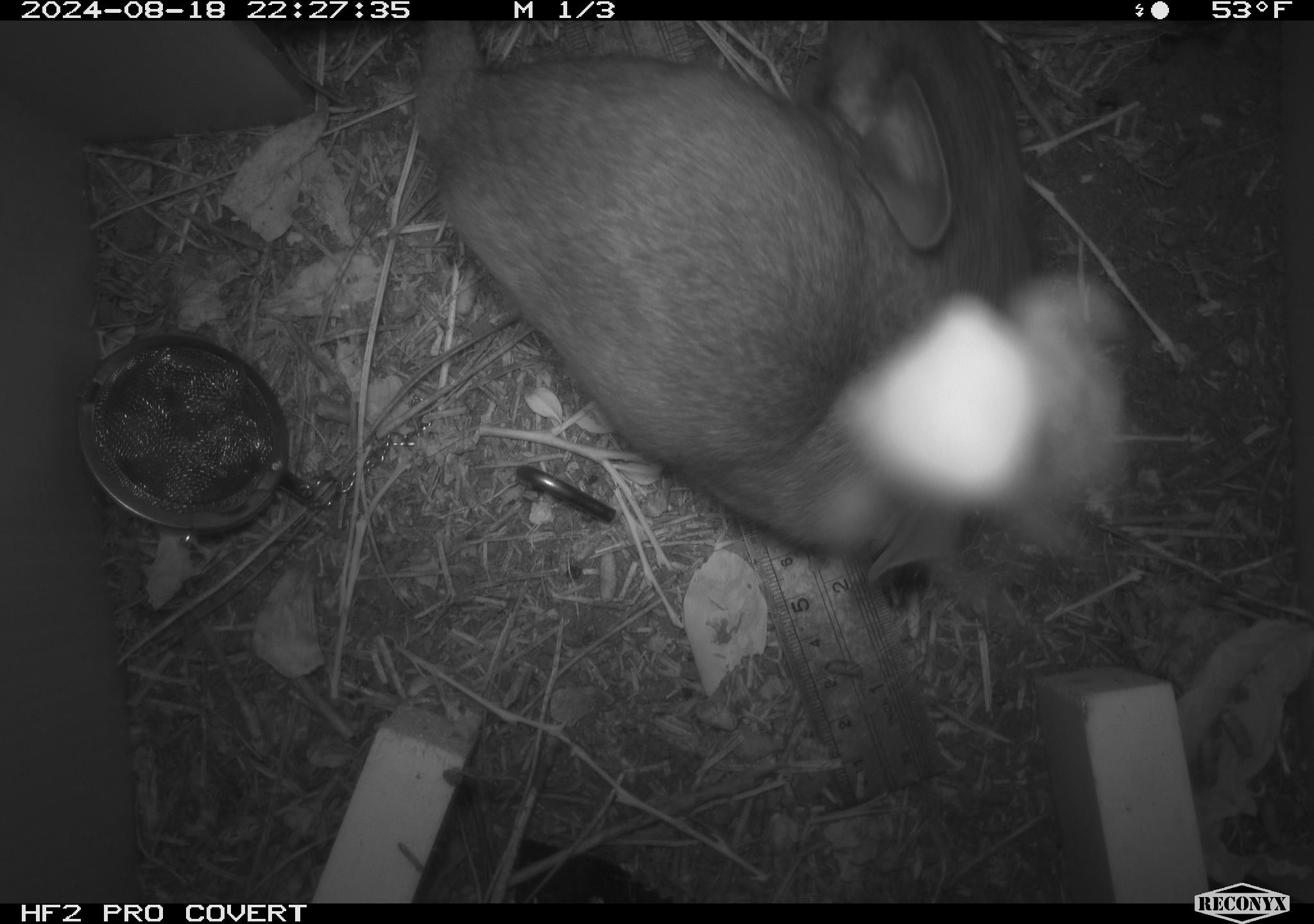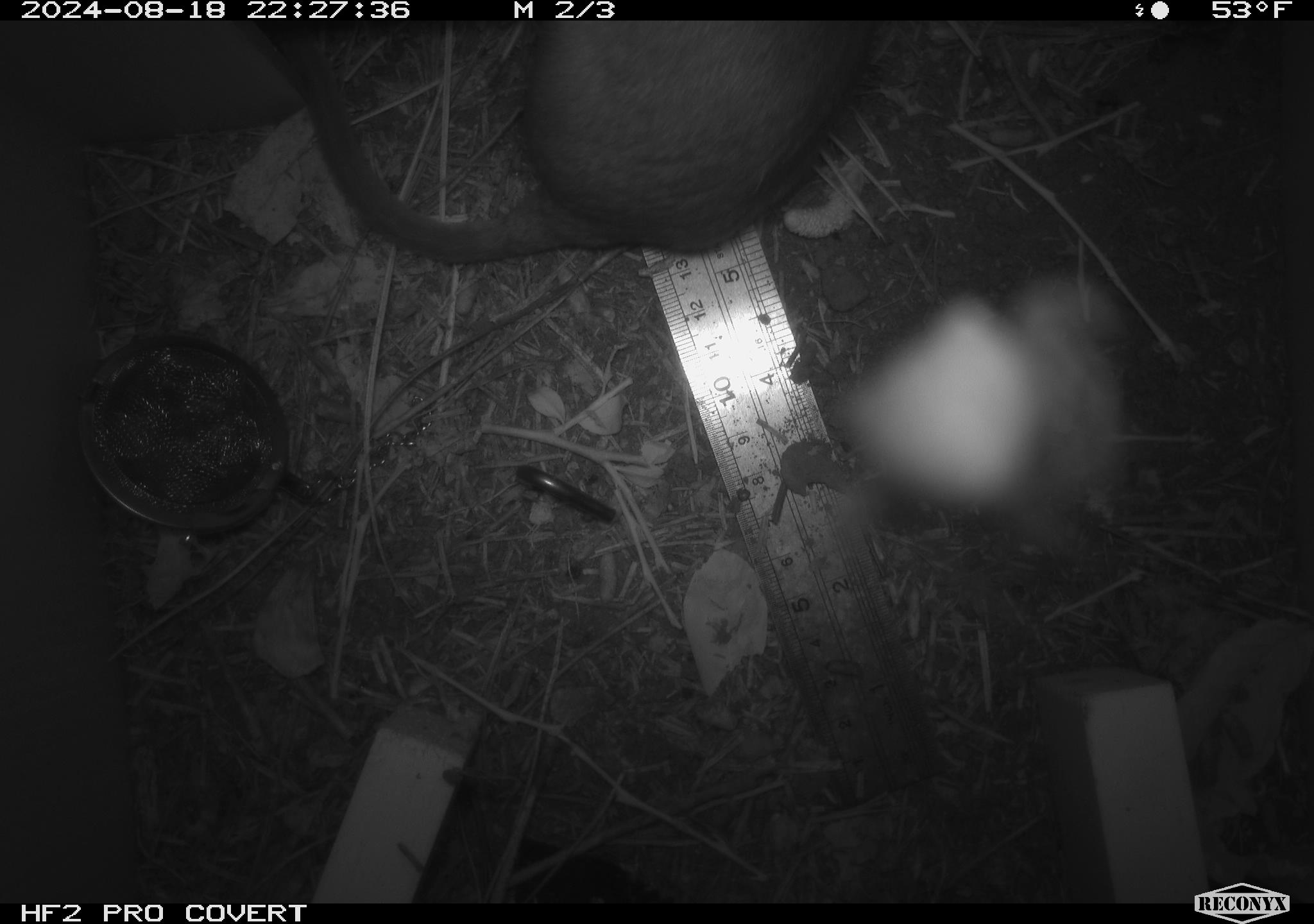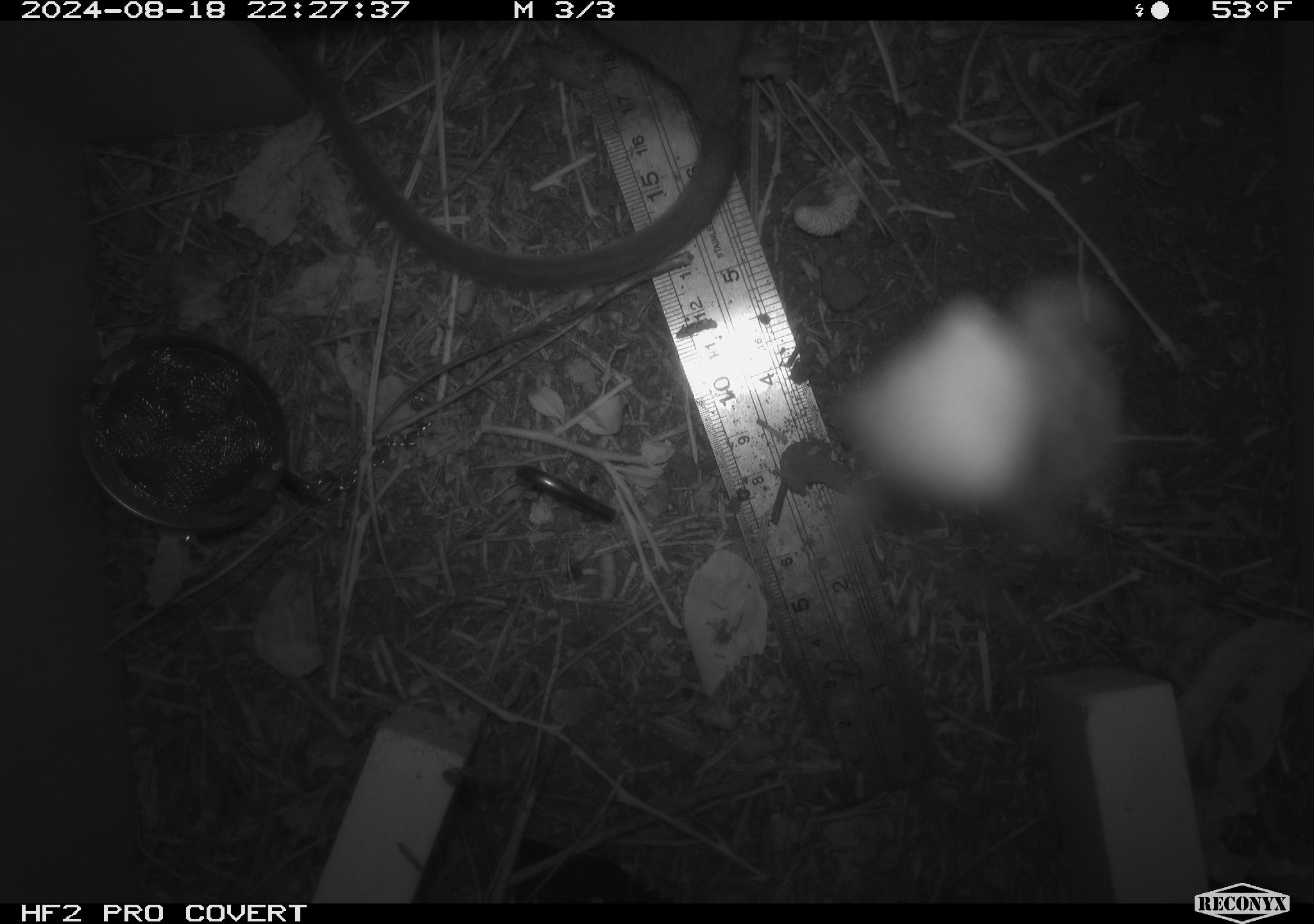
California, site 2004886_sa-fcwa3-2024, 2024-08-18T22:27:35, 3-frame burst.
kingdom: Animalia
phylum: Chordata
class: Mammalia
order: Rodentia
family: Cricetidae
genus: Neotoma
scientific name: Neotoma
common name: pack rat or woodrat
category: neotoma species